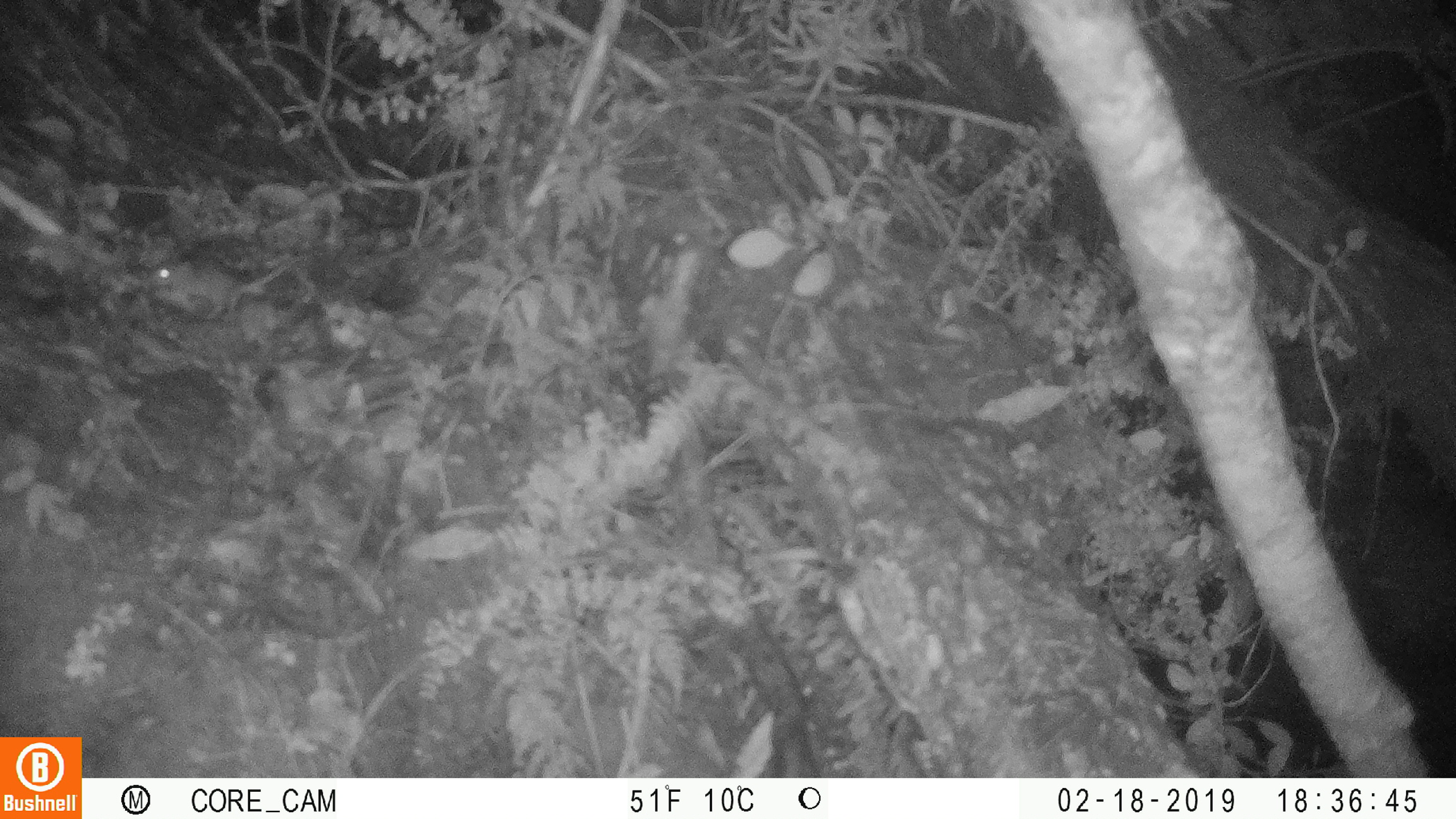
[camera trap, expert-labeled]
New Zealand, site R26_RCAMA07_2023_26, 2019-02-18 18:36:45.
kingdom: Animalia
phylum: Chordata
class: Mammalia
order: Rodentia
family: Muridae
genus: Mus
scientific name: Mus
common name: mouse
Mouse (Mus).